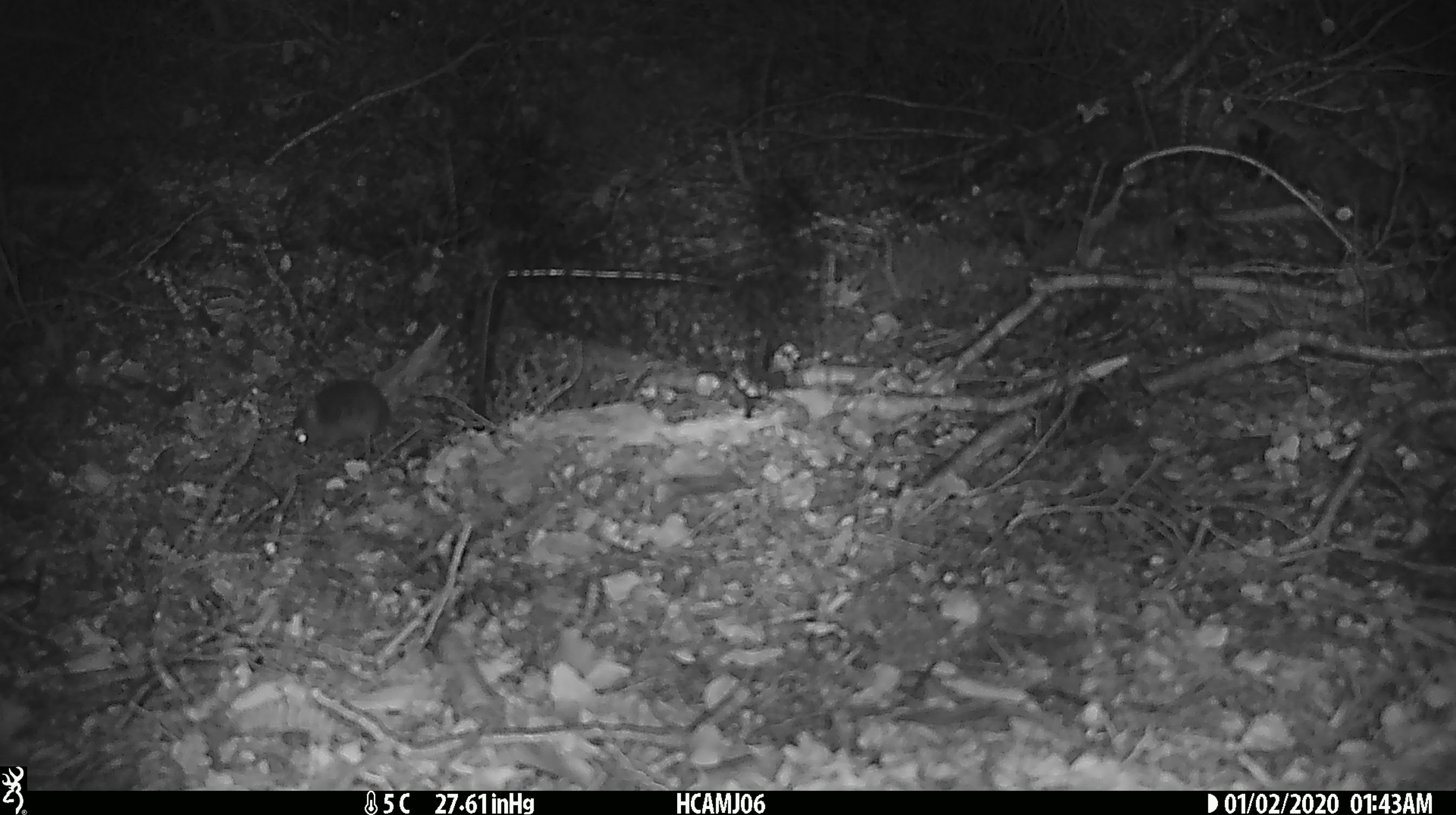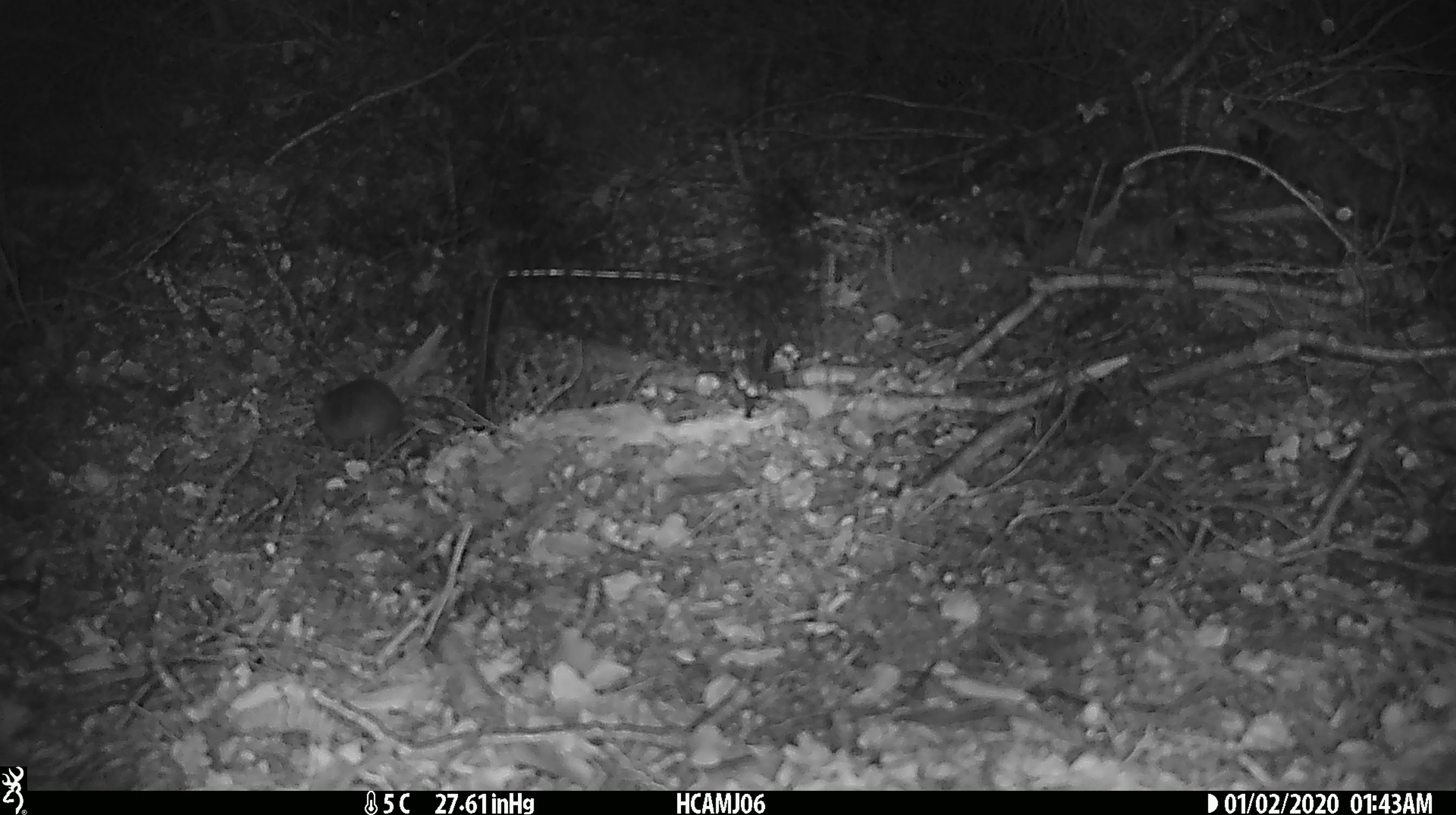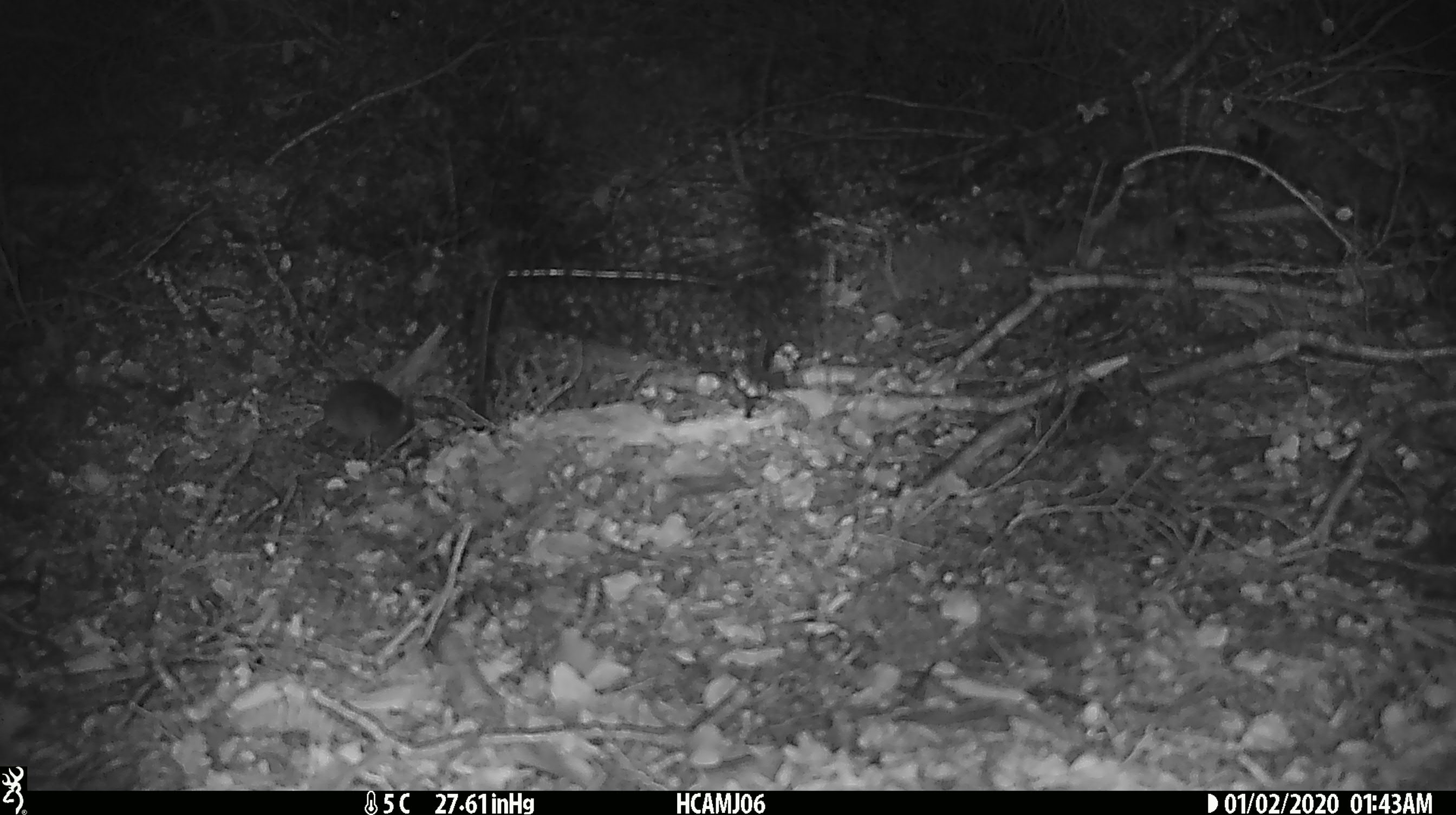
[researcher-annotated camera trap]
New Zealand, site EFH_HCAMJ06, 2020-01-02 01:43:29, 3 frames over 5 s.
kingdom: Animalia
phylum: Chordata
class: Mammalia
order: Rodentia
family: Muridae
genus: Mus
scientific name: Mus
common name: mouse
Mouse (Mus).